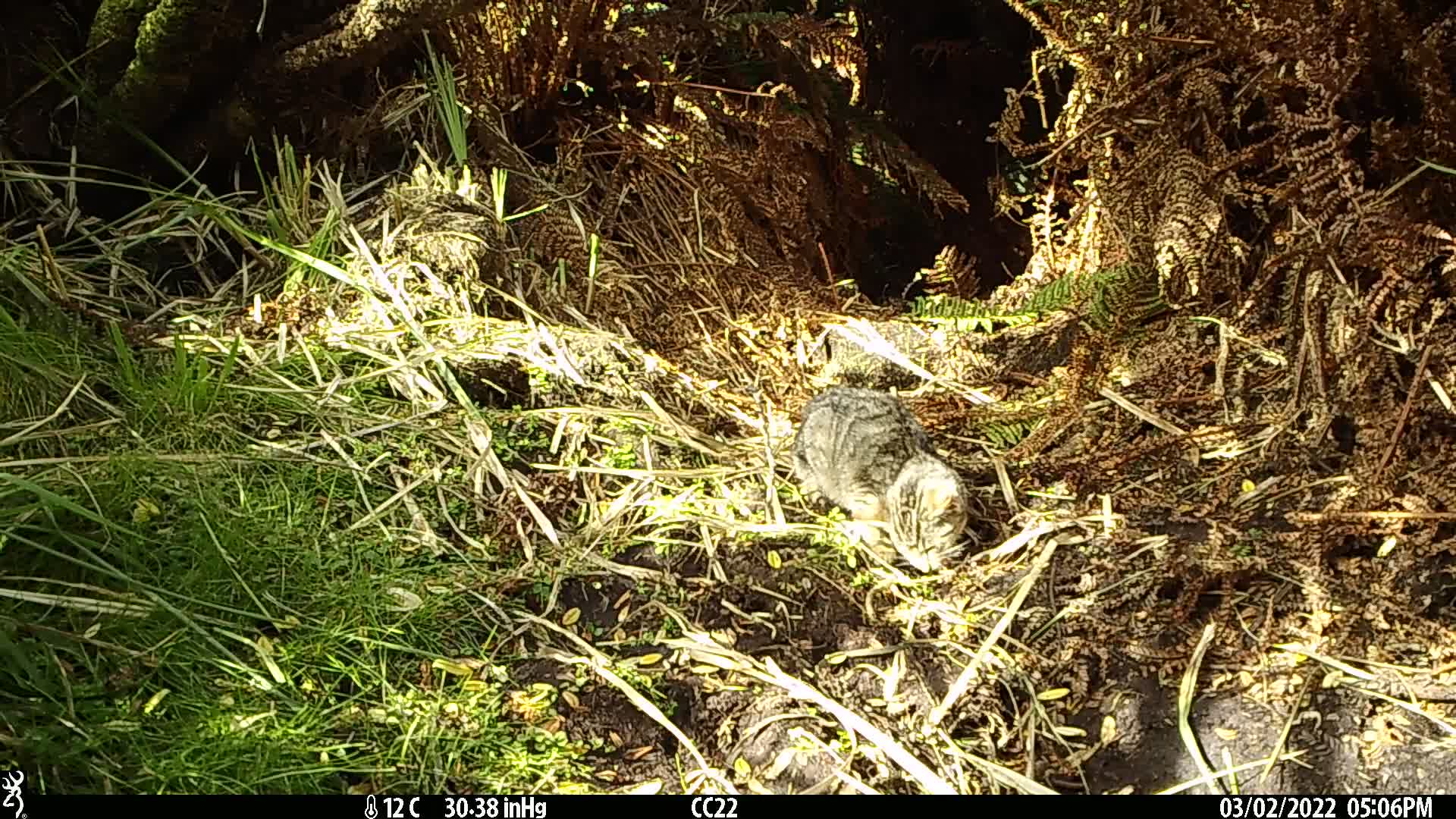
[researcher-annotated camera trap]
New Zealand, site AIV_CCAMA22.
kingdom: Animalia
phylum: Chordata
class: Mammalia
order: Carnivora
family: Felidae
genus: Felis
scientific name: Felis catus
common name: domestic cat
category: cat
Cat (domestic cat) (Felis catus).